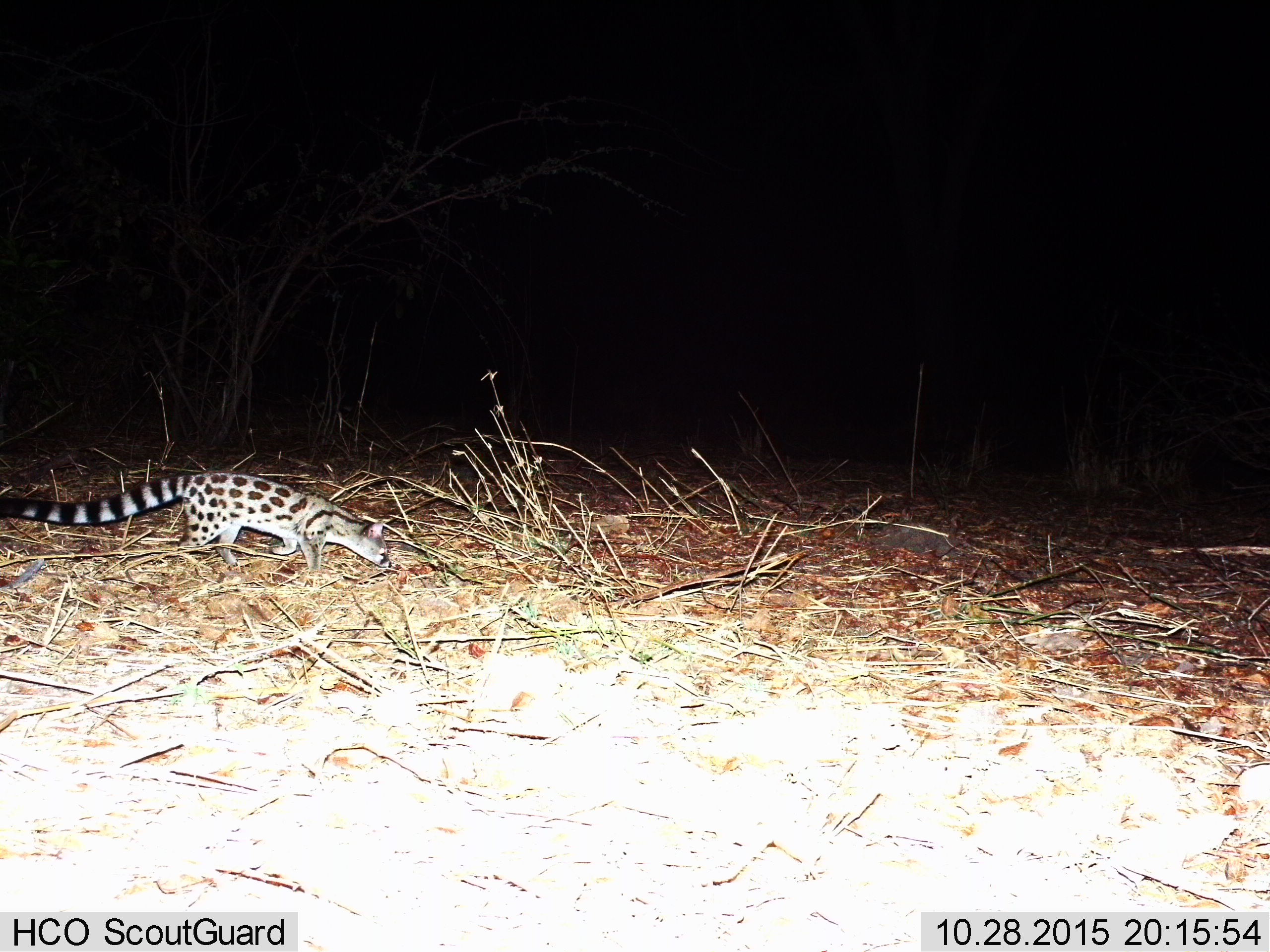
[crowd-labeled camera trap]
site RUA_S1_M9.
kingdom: Animalia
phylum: Chordata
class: Mammalia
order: Carnivora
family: Viverridae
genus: Genetta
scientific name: Genetta genetta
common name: small-spotted genet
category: genetcommonsmallspotted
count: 1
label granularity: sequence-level